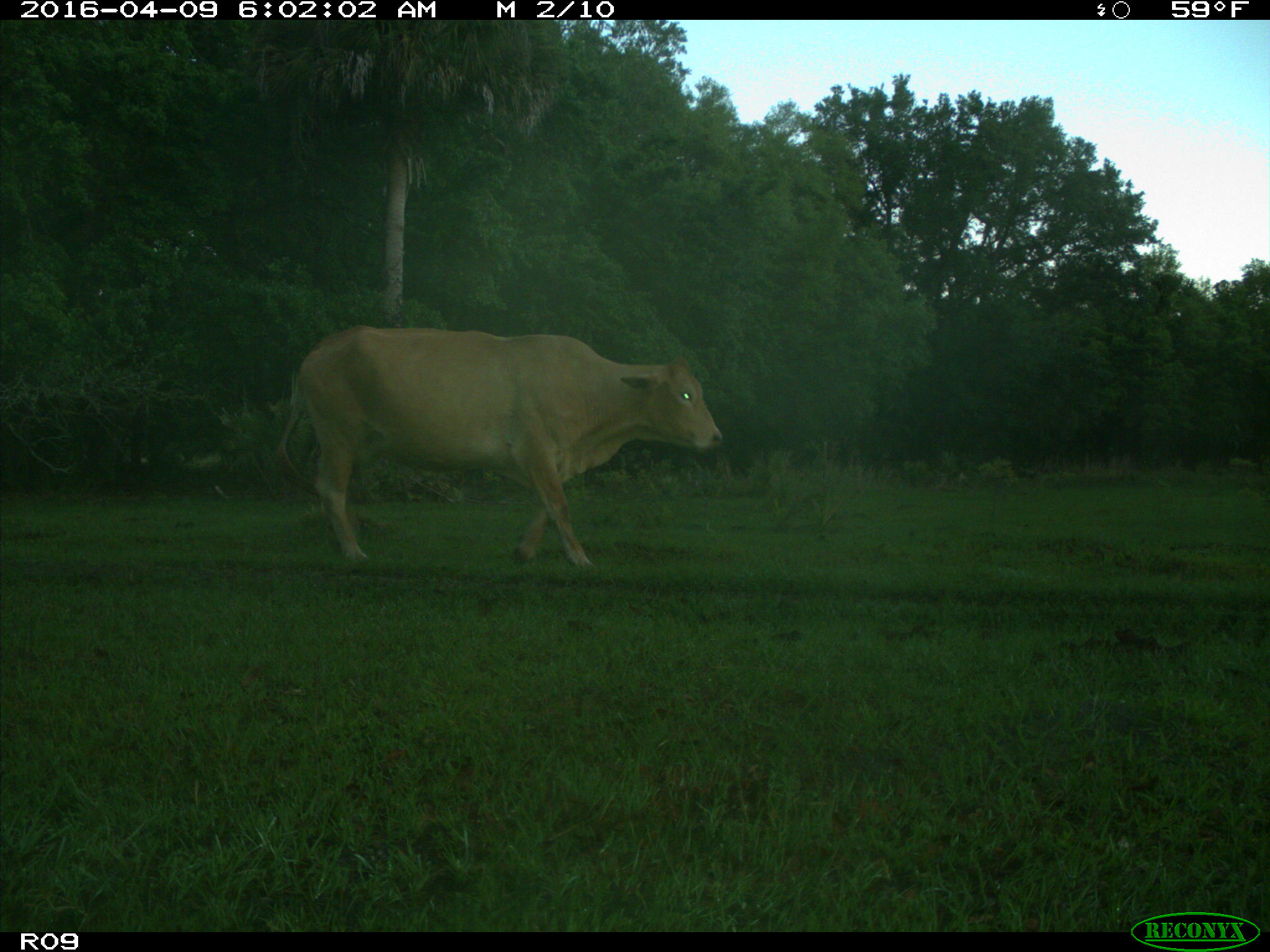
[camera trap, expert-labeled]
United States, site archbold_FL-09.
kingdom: Animalia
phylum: Chordata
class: Mammalia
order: Artiodactyla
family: Bovidae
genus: Bos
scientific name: Bos taurus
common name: domestic cow